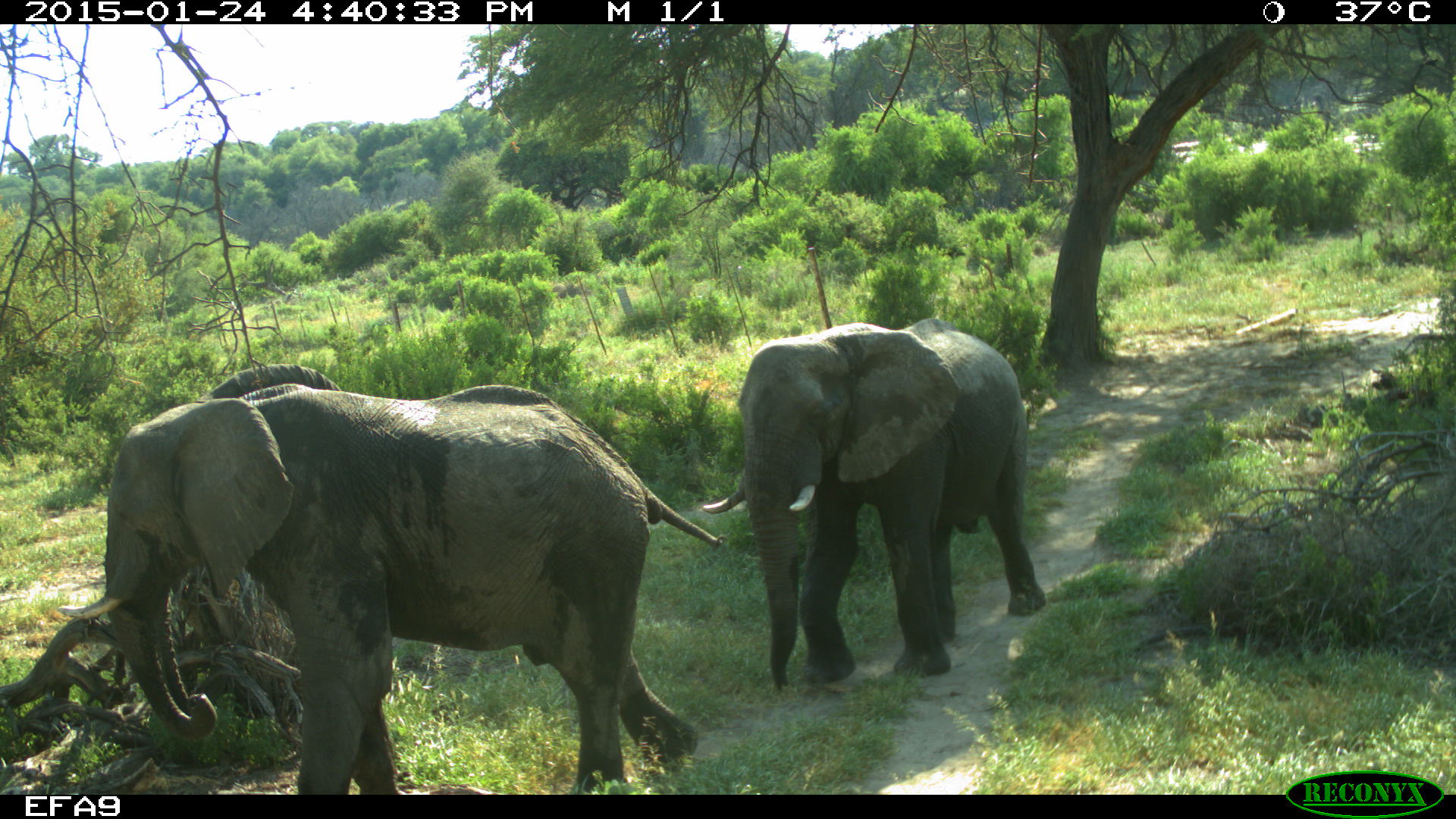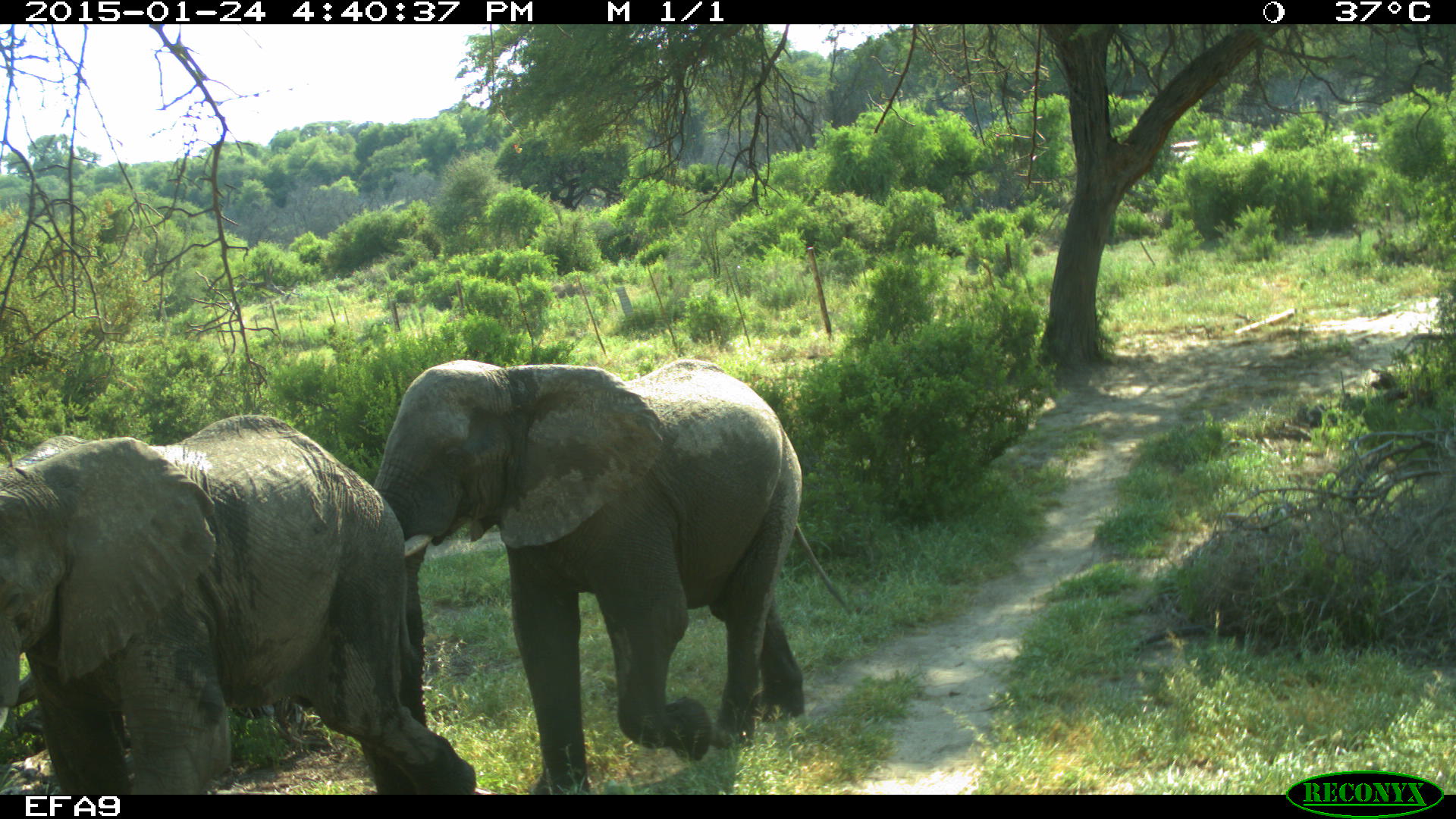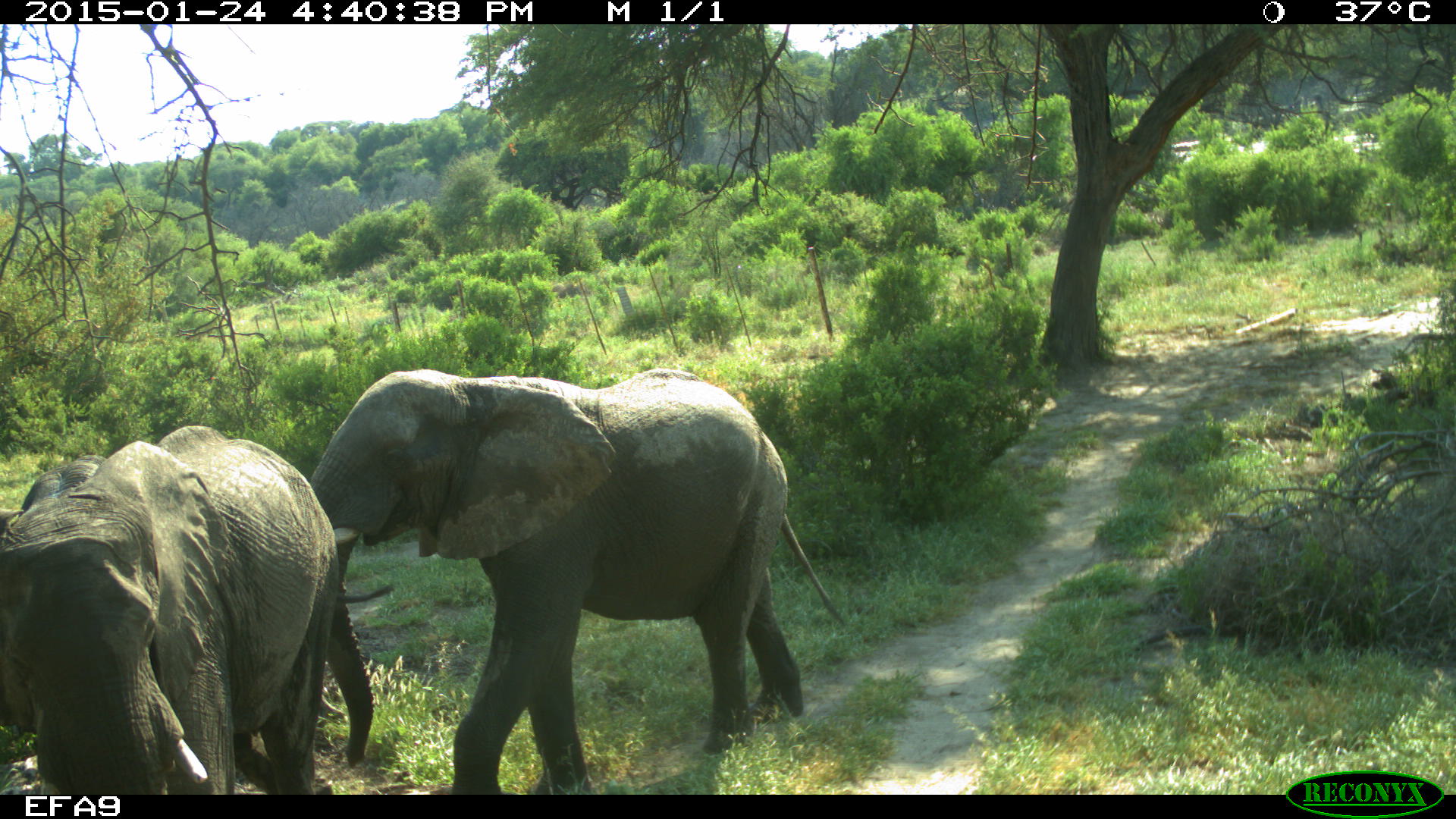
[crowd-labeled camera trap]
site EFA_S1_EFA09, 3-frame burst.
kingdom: Animalia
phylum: Chordata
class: Mammalia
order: Proboscidea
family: Elephantidae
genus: Loxodonta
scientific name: Loxodonta africana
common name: african bush elephant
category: elephant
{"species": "elephant (african bush elephant) (Loxodonta africana)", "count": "2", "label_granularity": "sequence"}